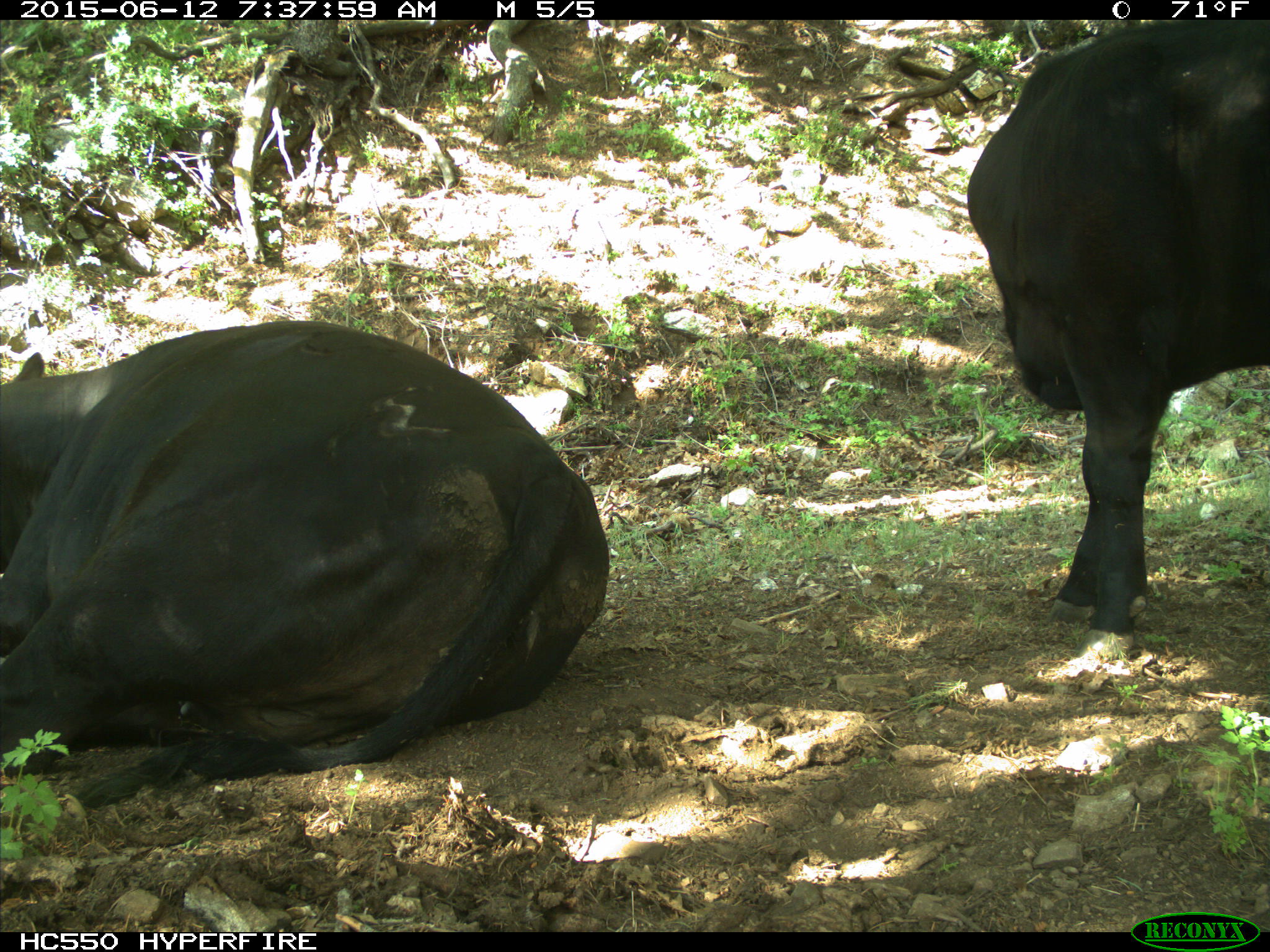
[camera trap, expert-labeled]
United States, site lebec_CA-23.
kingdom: Animalia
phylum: Chordata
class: Mammalia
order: Artiodactyla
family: Bovidae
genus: Bos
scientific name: Bos taurus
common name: domestic cow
Bos taurus (domestic cow).